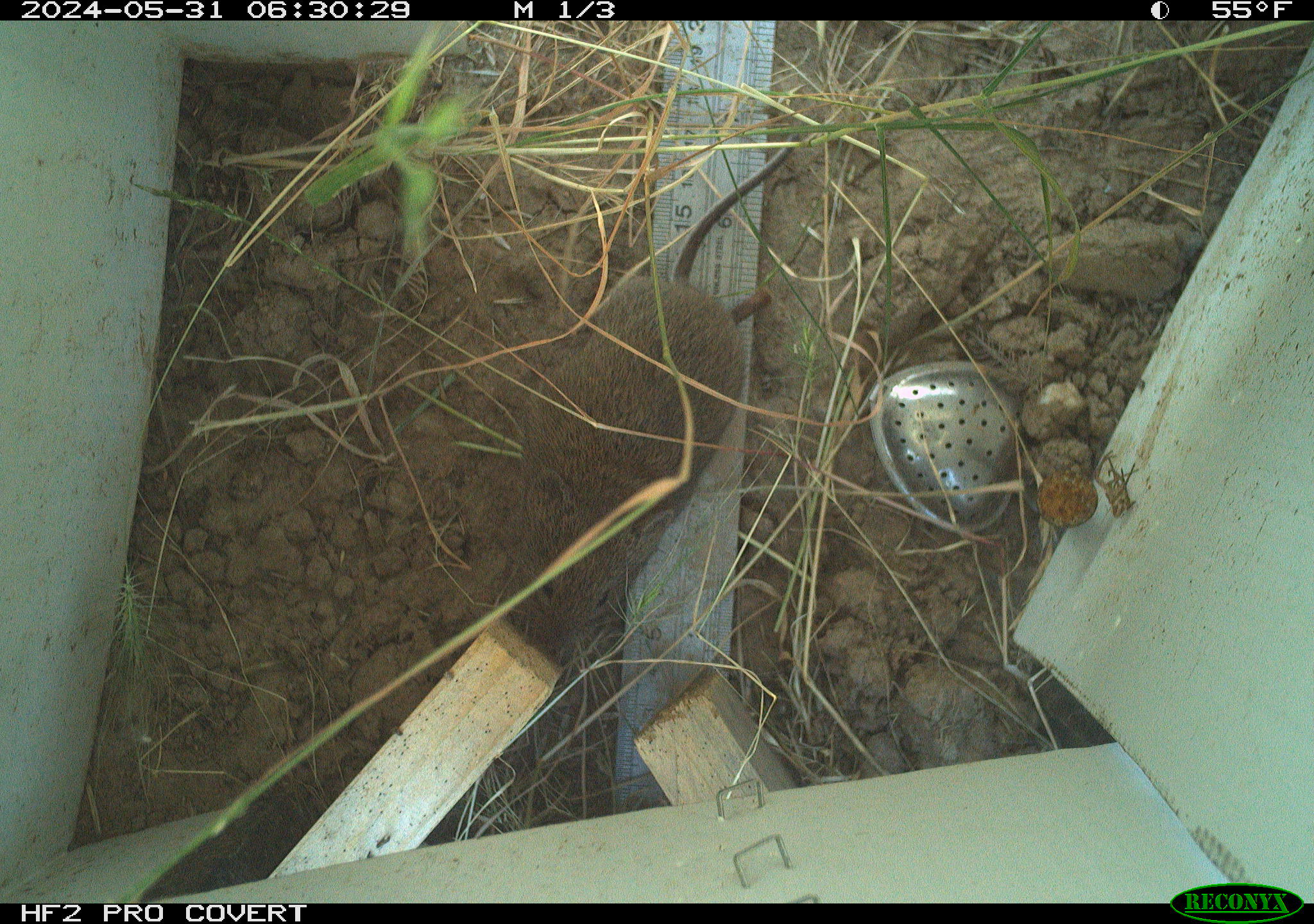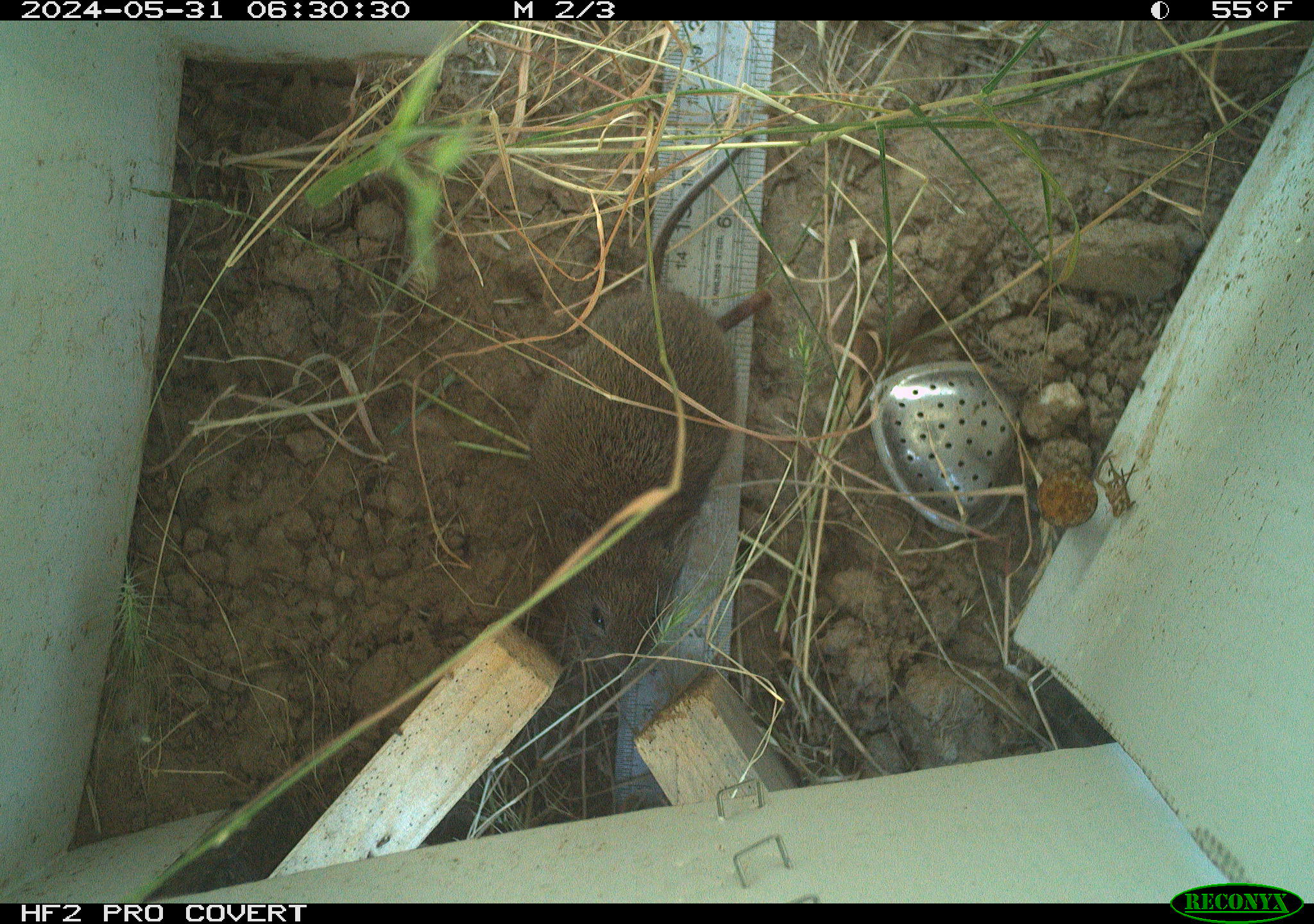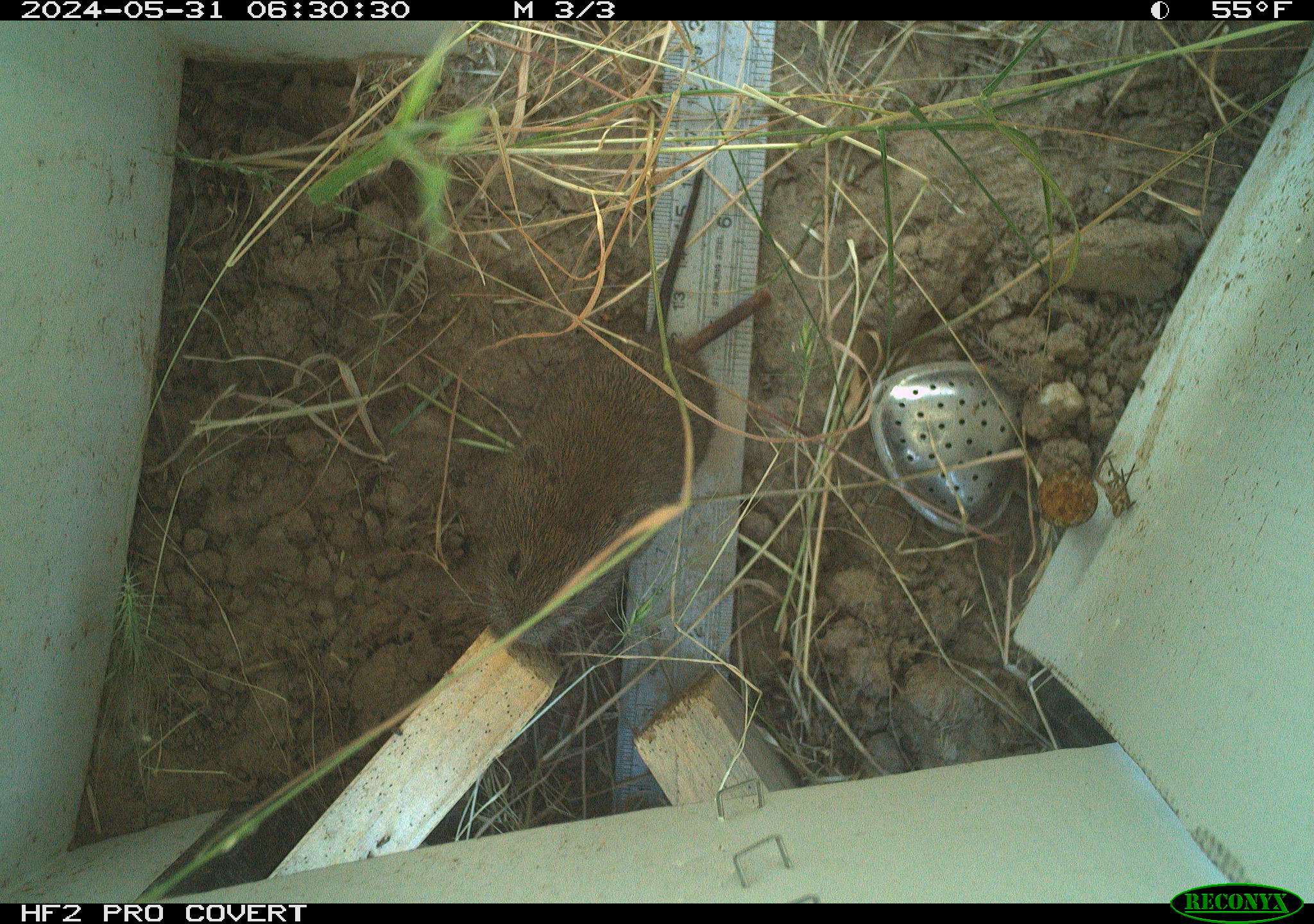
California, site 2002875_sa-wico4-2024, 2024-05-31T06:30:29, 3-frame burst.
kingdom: Animalia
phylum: Chordata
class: Mammalia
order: Rodentia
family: Cricetidae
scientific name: Arvicolinae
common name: voles, lemmings, and muskrats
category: arvicolinae subfamily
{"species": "arvicolinae subfamily (voles, lemmings, and muskrats) (Arvicolinae)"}